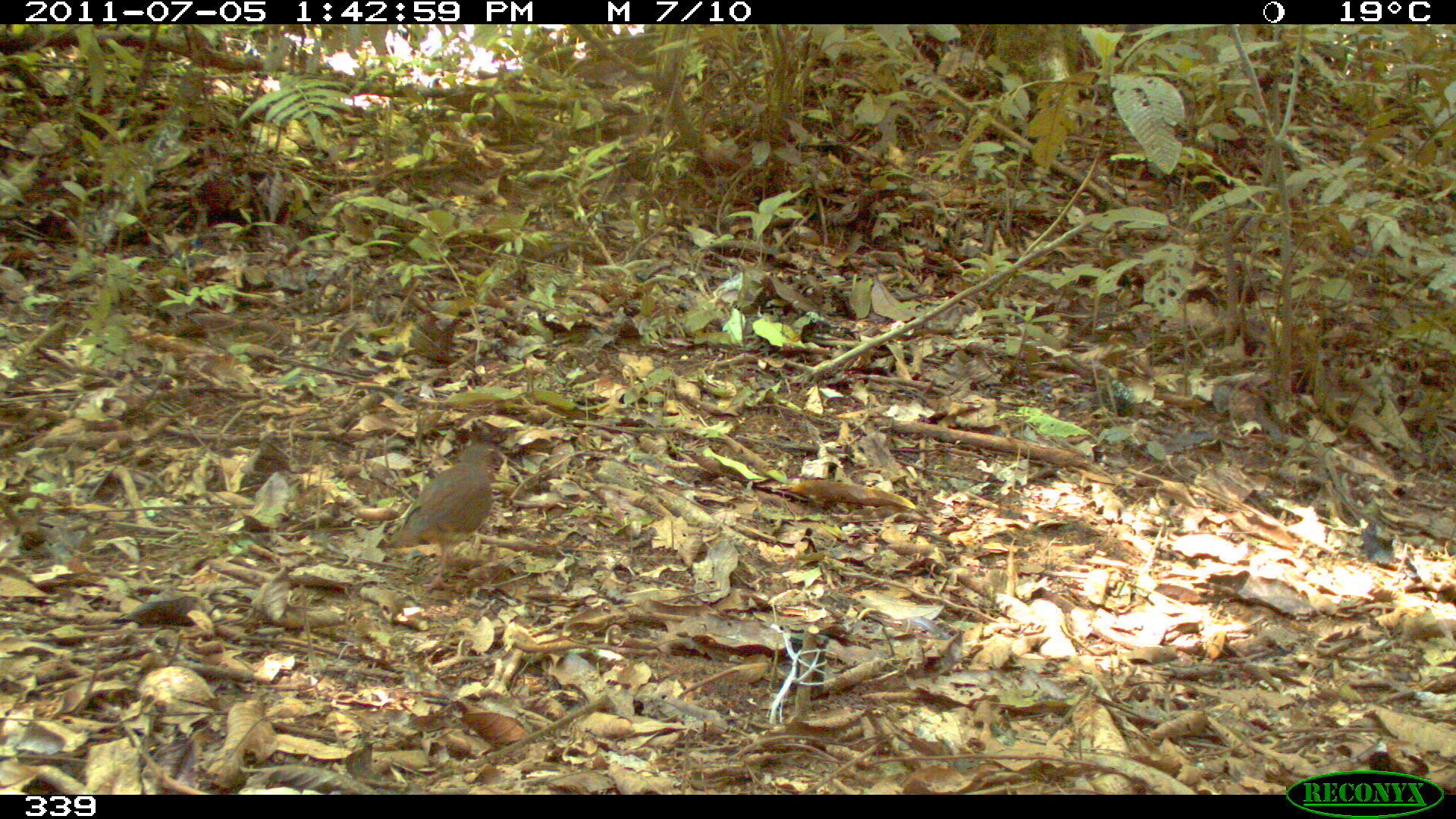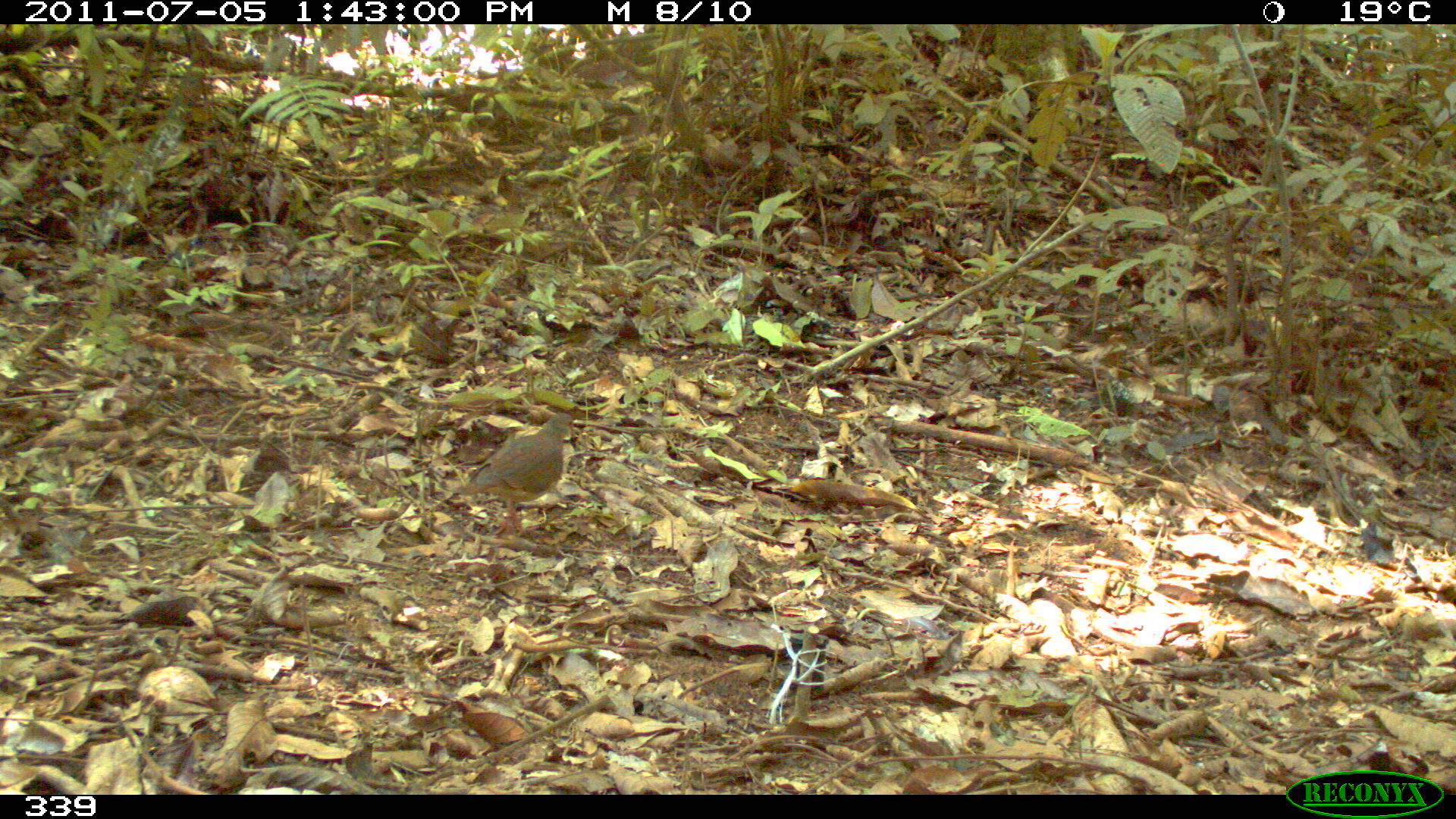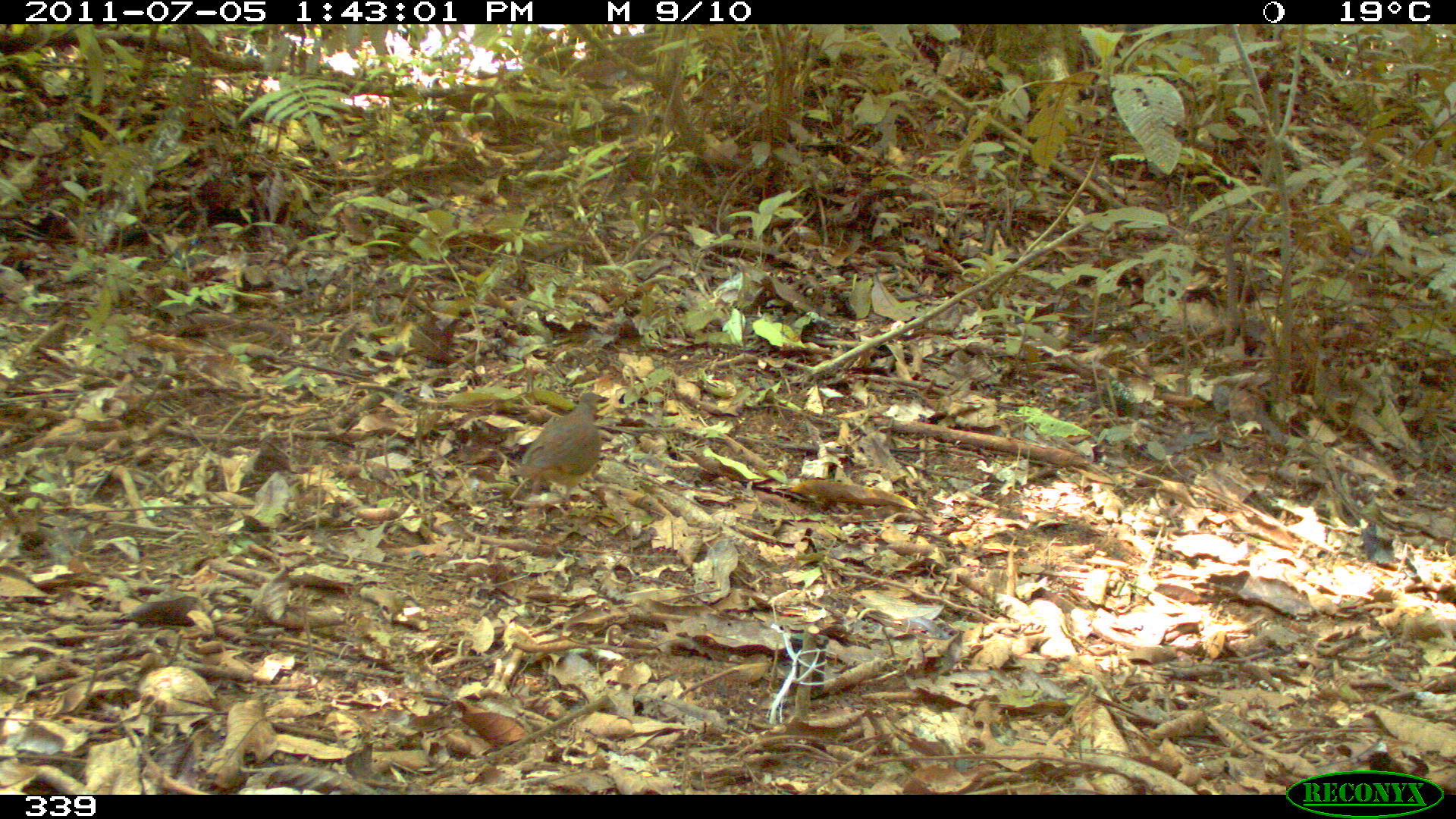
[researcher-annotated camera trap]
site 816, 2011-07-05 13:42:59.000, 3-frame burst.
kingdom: Animalia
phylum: Chordata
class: Aves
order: Columbiformes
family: Columbidae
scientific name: Columbidae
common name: dove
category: paloma